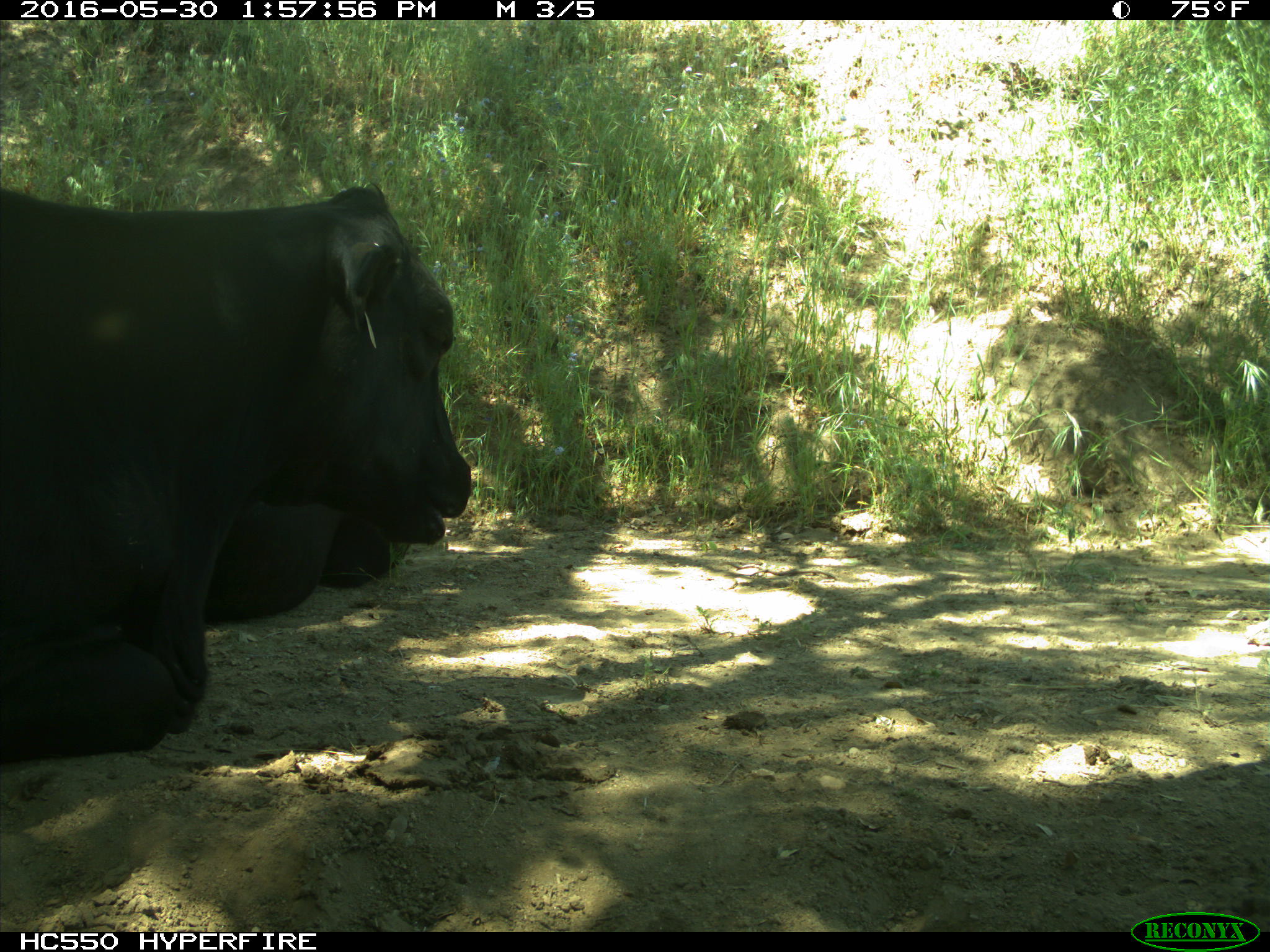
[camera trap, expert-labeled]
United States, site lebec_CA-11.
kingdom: Animalia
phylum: Chordata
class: Mammalia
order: Artiodactyla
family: Bovidae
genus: Bos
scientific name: Bos taurus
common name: domestic cow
Bos taurus (domestic cow).